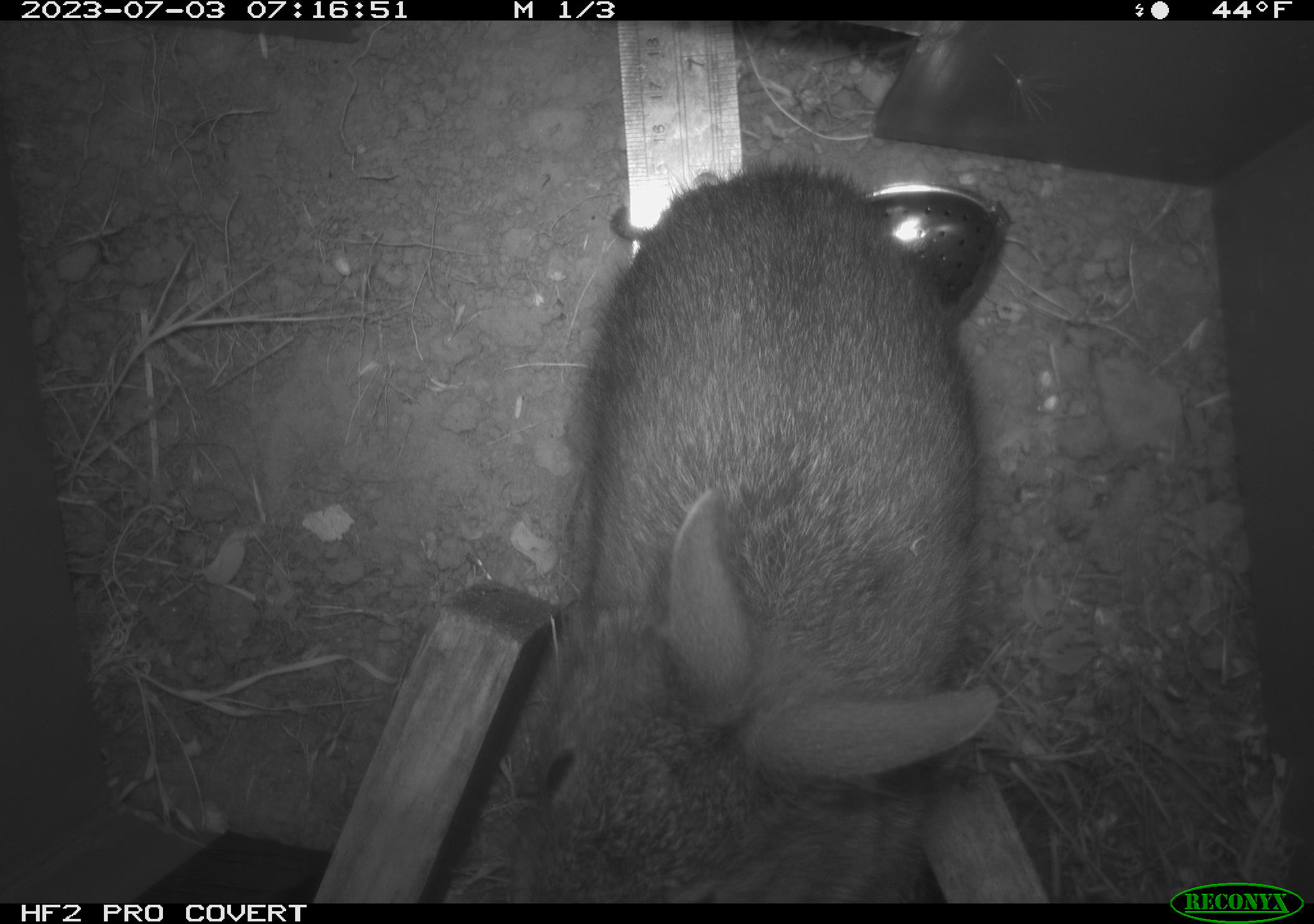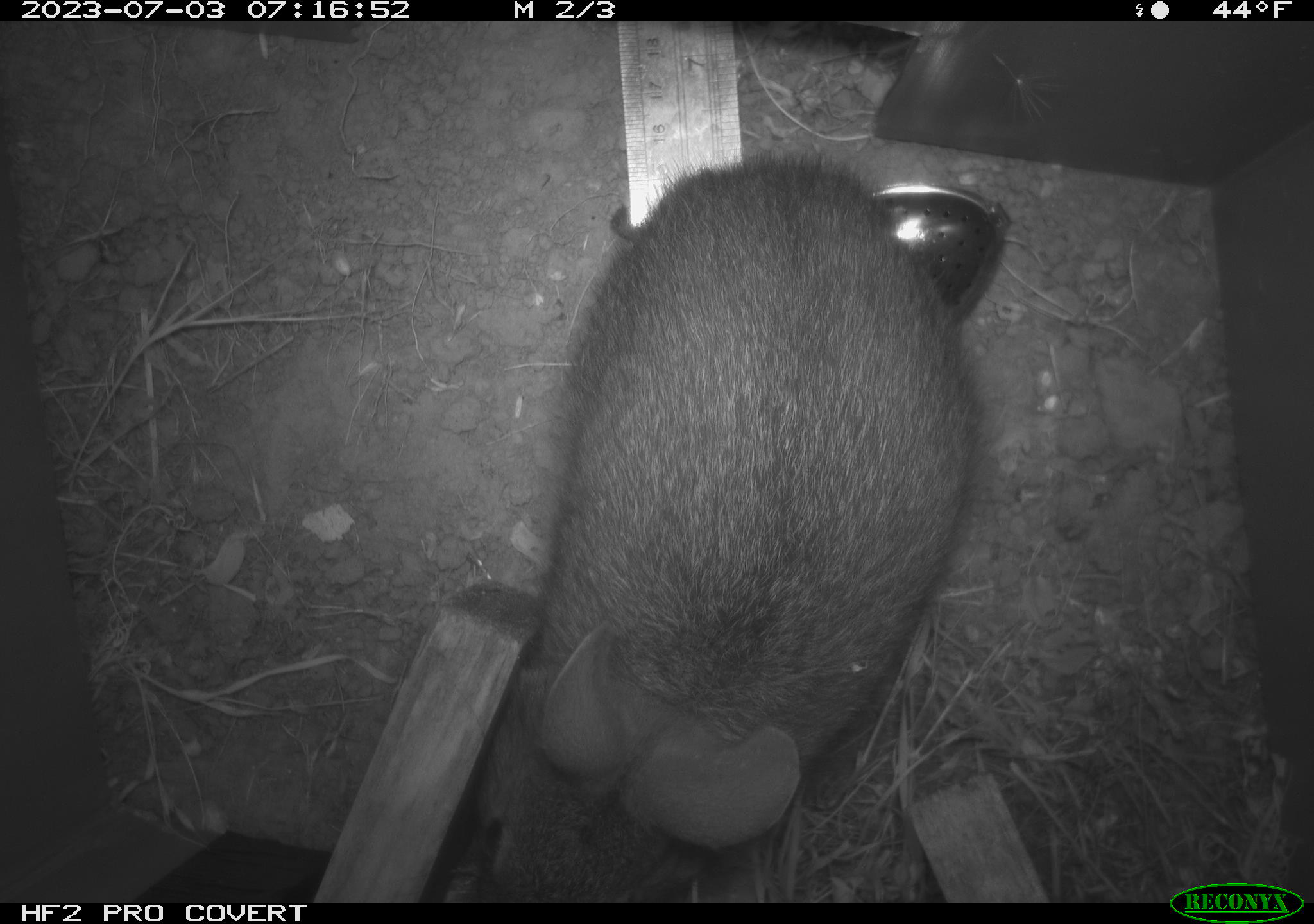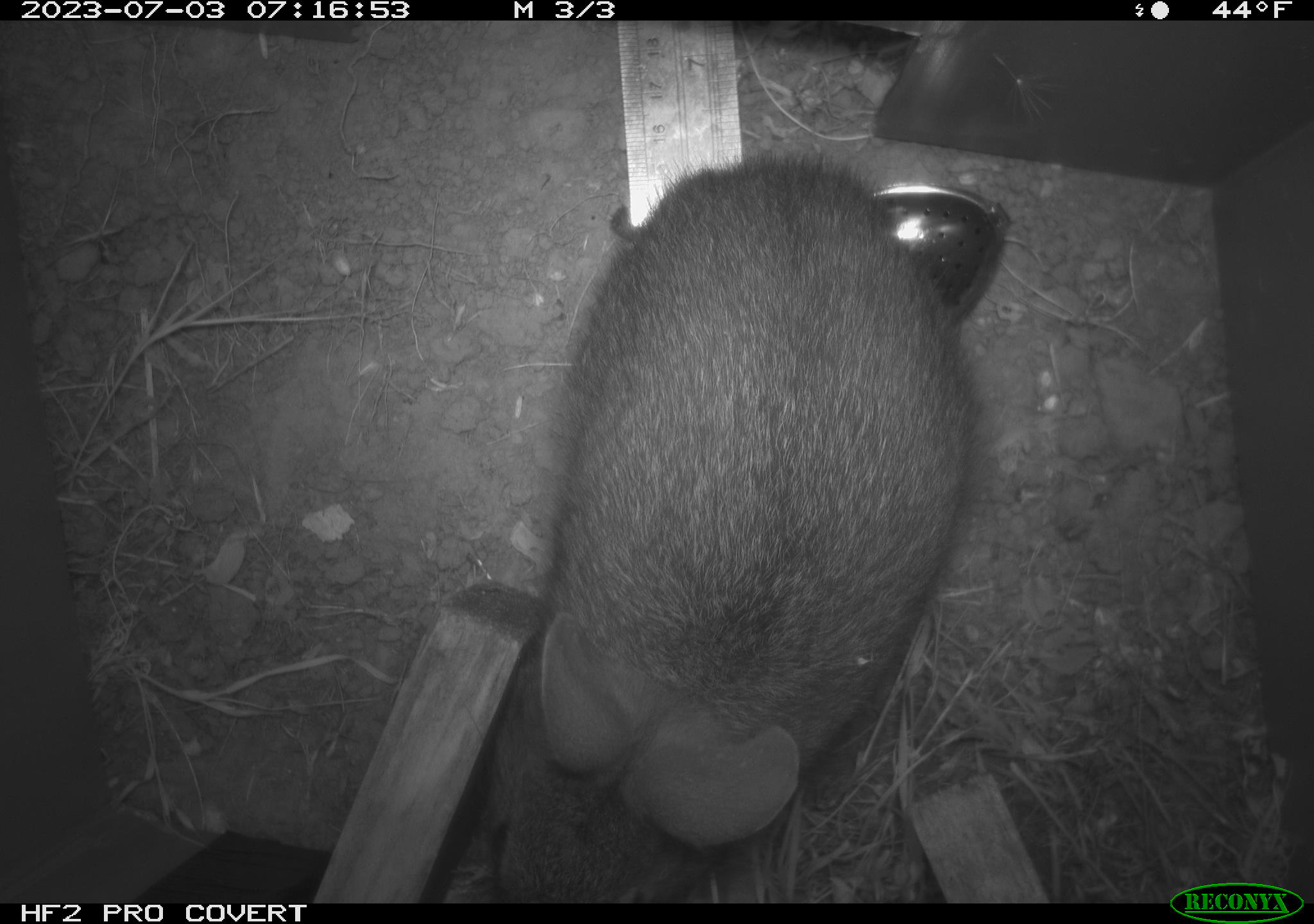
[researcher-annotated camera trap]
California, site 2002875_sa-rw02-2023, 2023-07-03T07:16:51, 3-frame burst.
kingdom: Animalia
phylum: Chordata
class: Mammalia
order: Lagomorpha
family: Leporidae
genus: Sylvilagus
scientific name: Sylvilagus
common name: cottontail rabbits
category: sylvilagus species